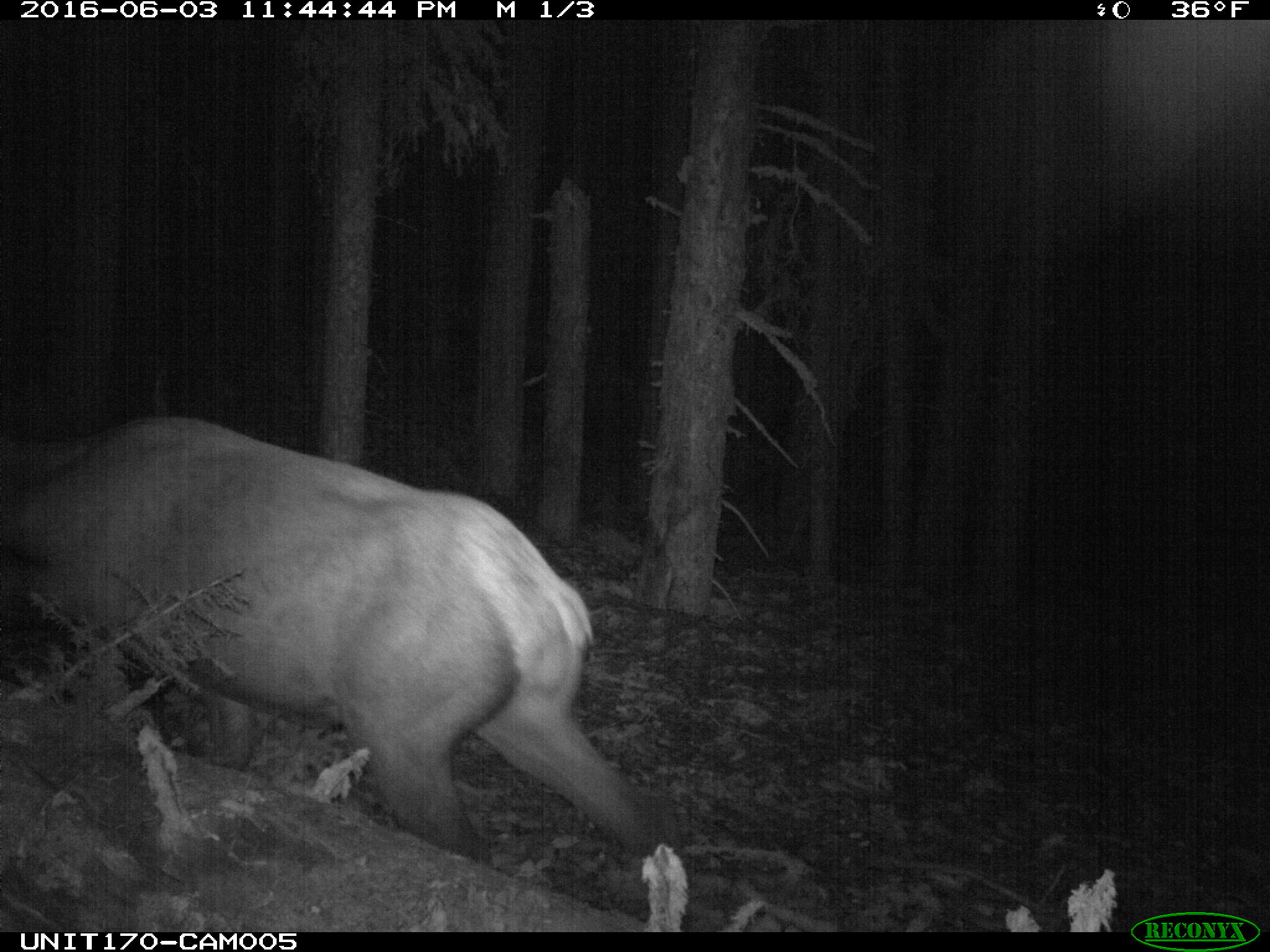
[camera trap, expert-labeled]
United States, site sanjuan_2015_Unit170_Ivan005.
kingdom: Animalia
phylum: Chordata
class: Mammalia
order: Artiodactyla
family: Cervidae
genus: Cervus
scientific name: Cervus elaphus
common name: red deer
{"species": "Cervus elaphus (red deer)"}